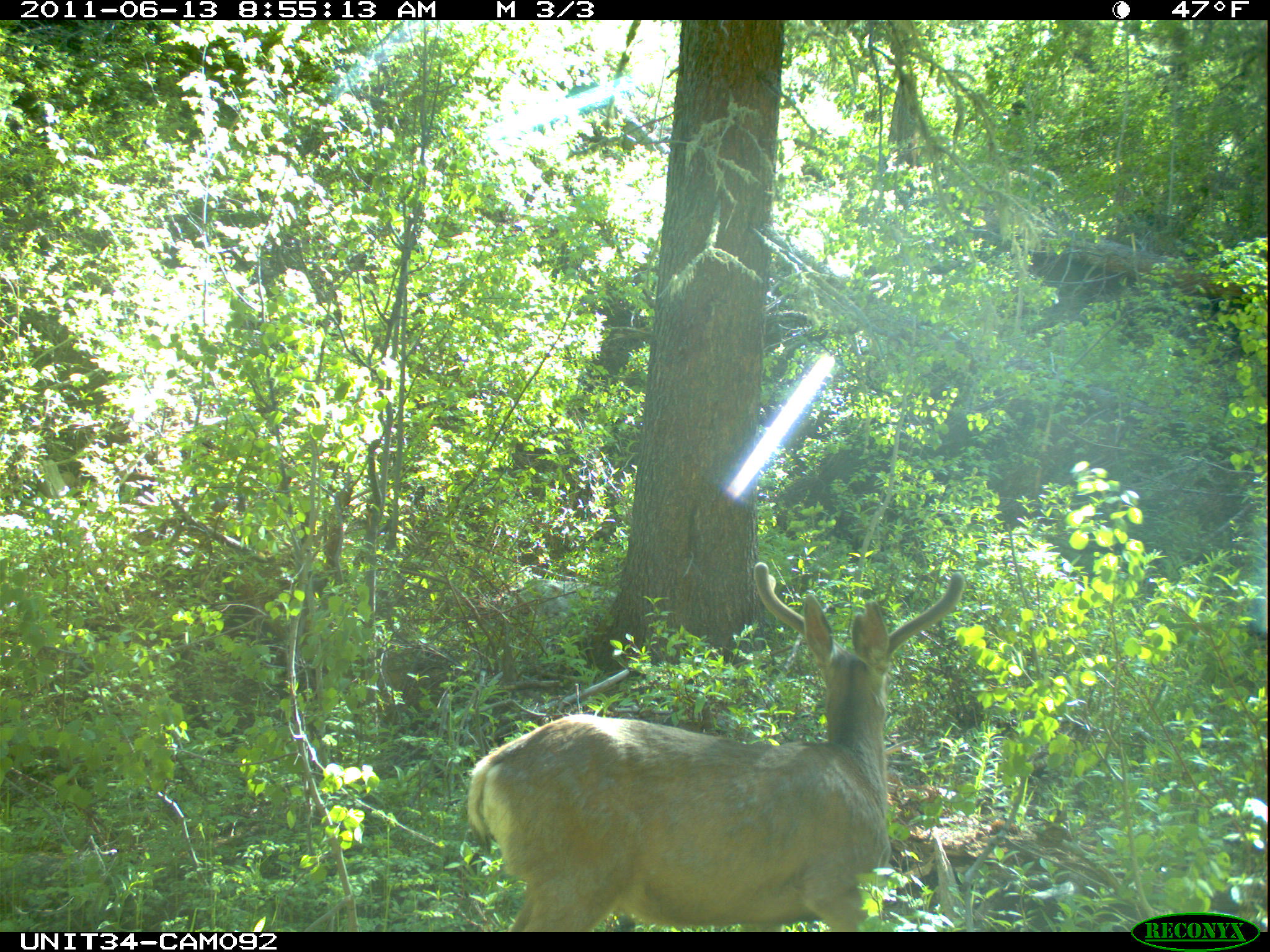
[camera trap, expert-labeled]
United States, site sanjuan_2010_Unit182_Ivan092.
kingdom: Animalia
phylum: Chordata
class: Mammalia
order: Artiodactyla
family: Cervidae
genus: Odocoileus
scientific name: Odocoileus hemionus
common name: mule deer